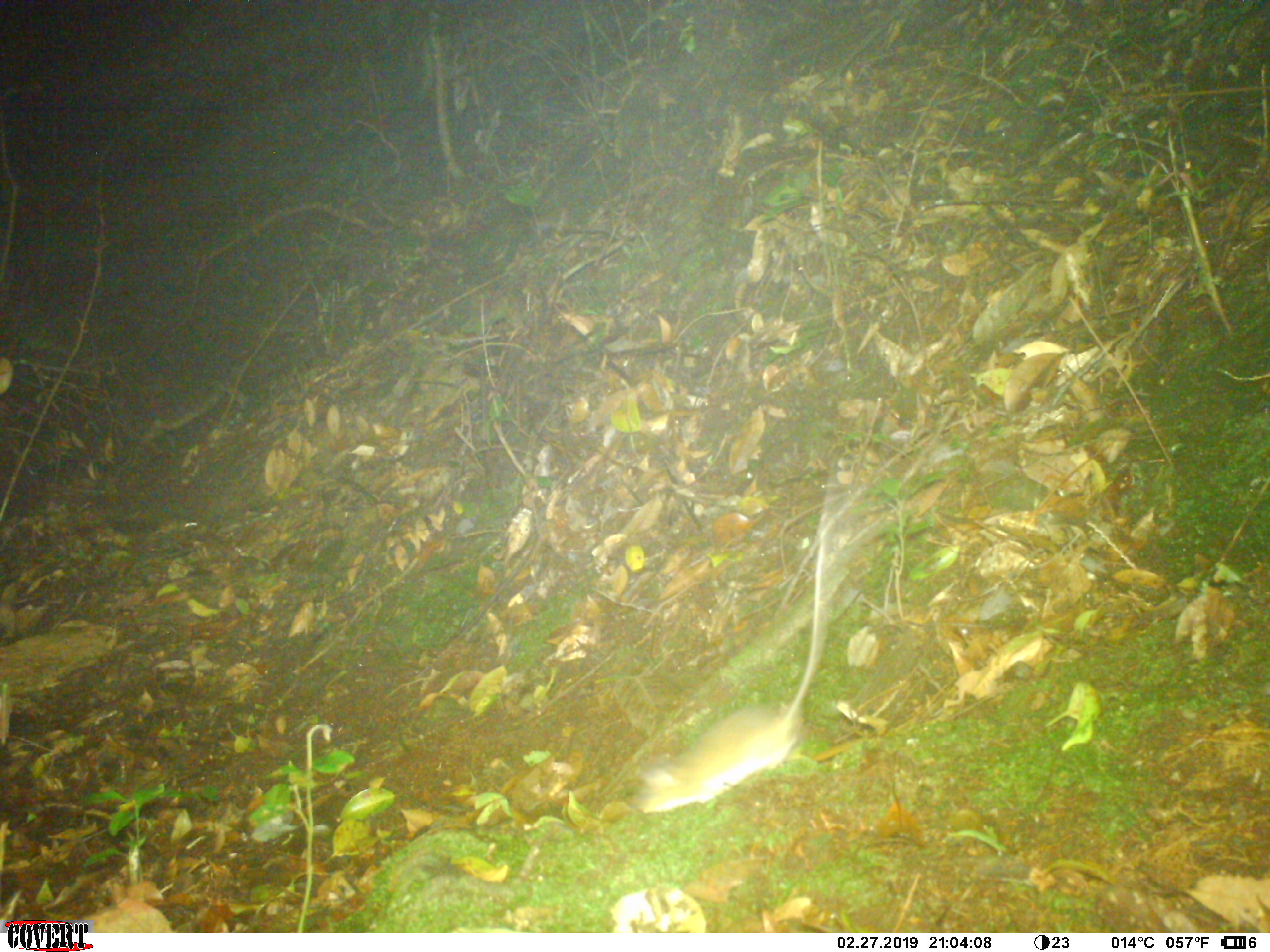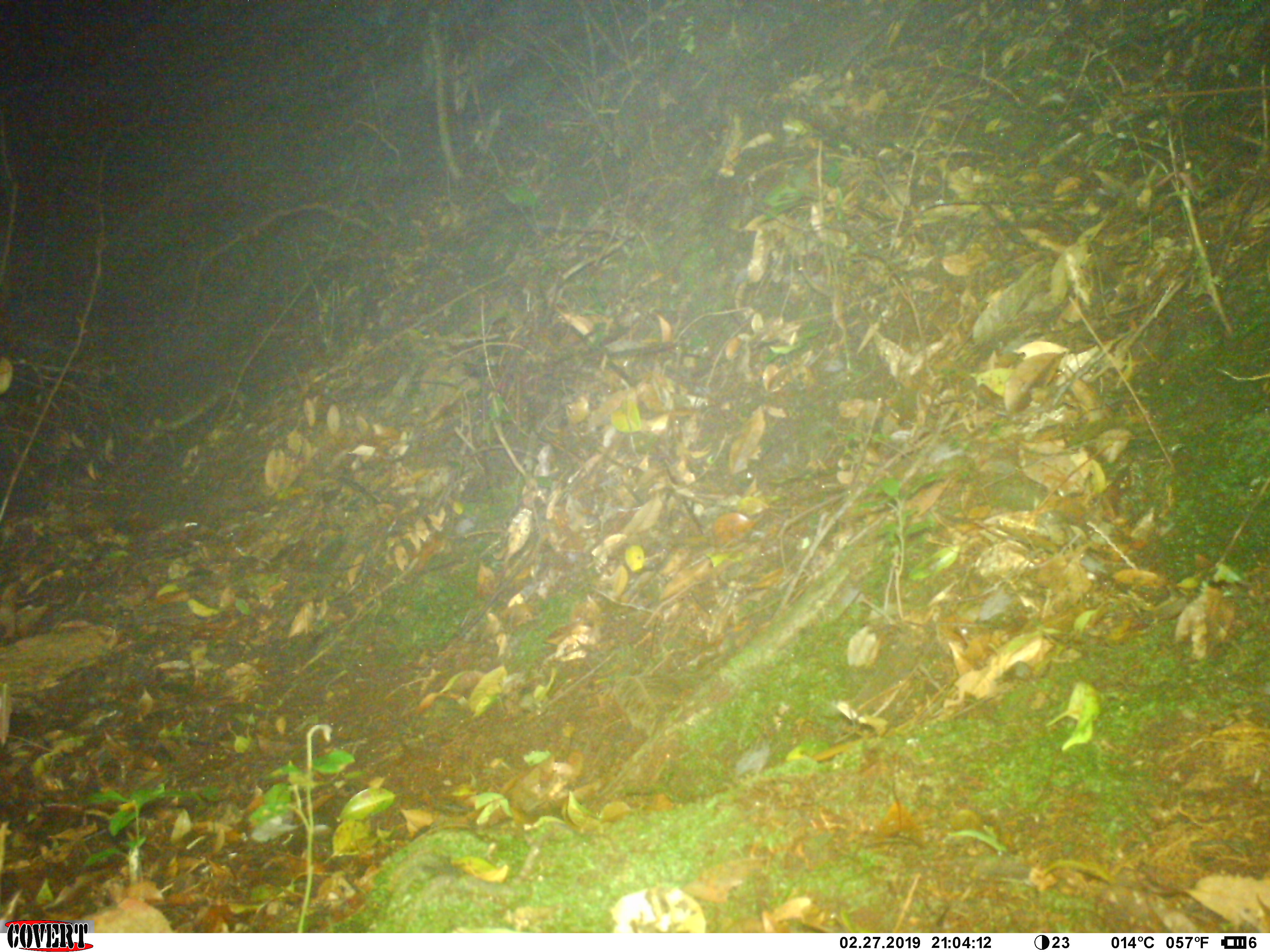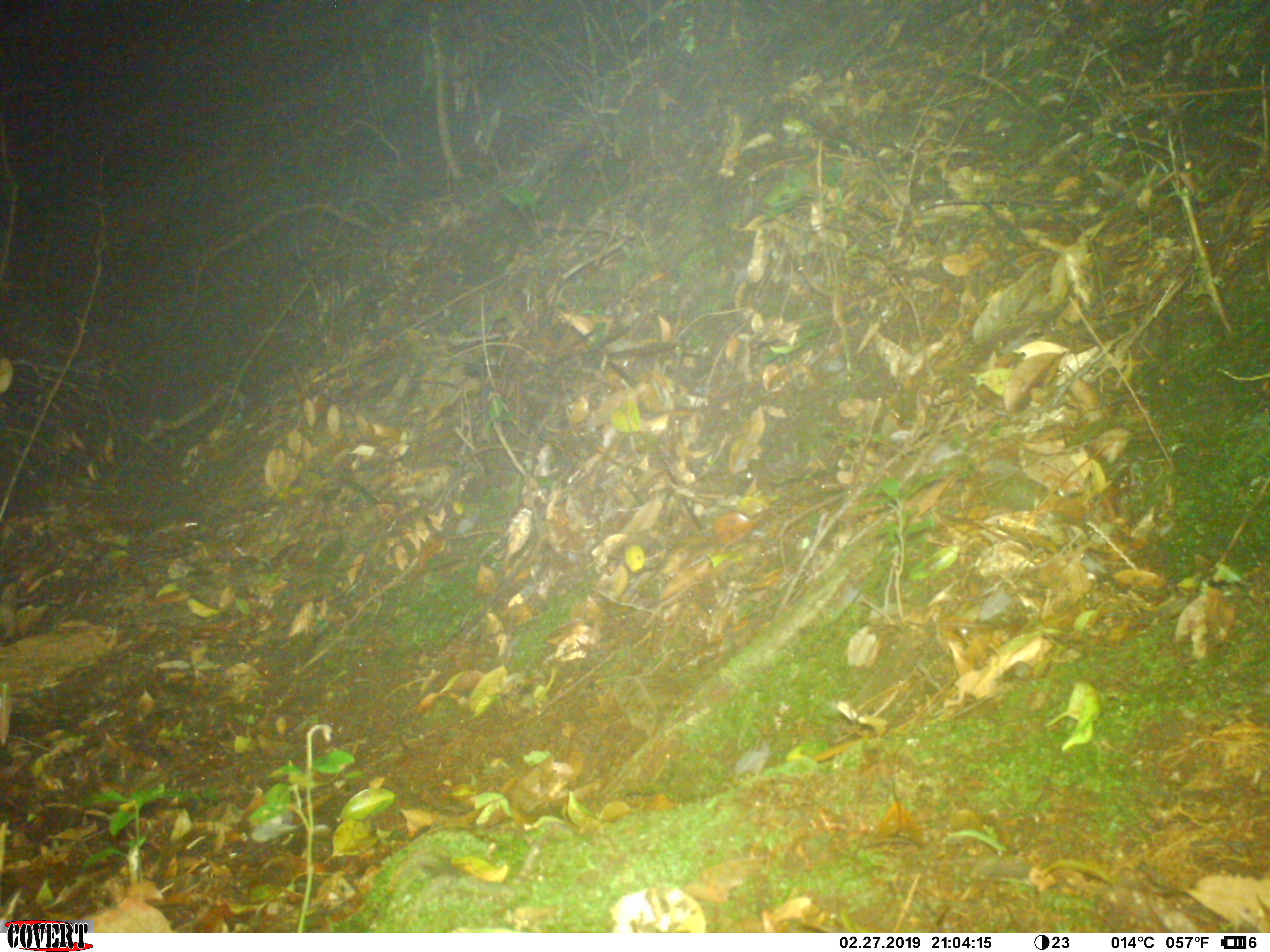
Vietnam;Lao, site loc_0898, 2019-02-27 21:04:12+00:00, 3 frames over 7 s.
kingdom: Animalia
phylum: Chordata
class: Mammalia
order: Rodentia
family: Muridae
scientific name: Muridae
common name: old-world mice and rats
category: unidentified murid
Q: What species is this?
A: Unidentified murid (old-world mice and rats) (Muridae).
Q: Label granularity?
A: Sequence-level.